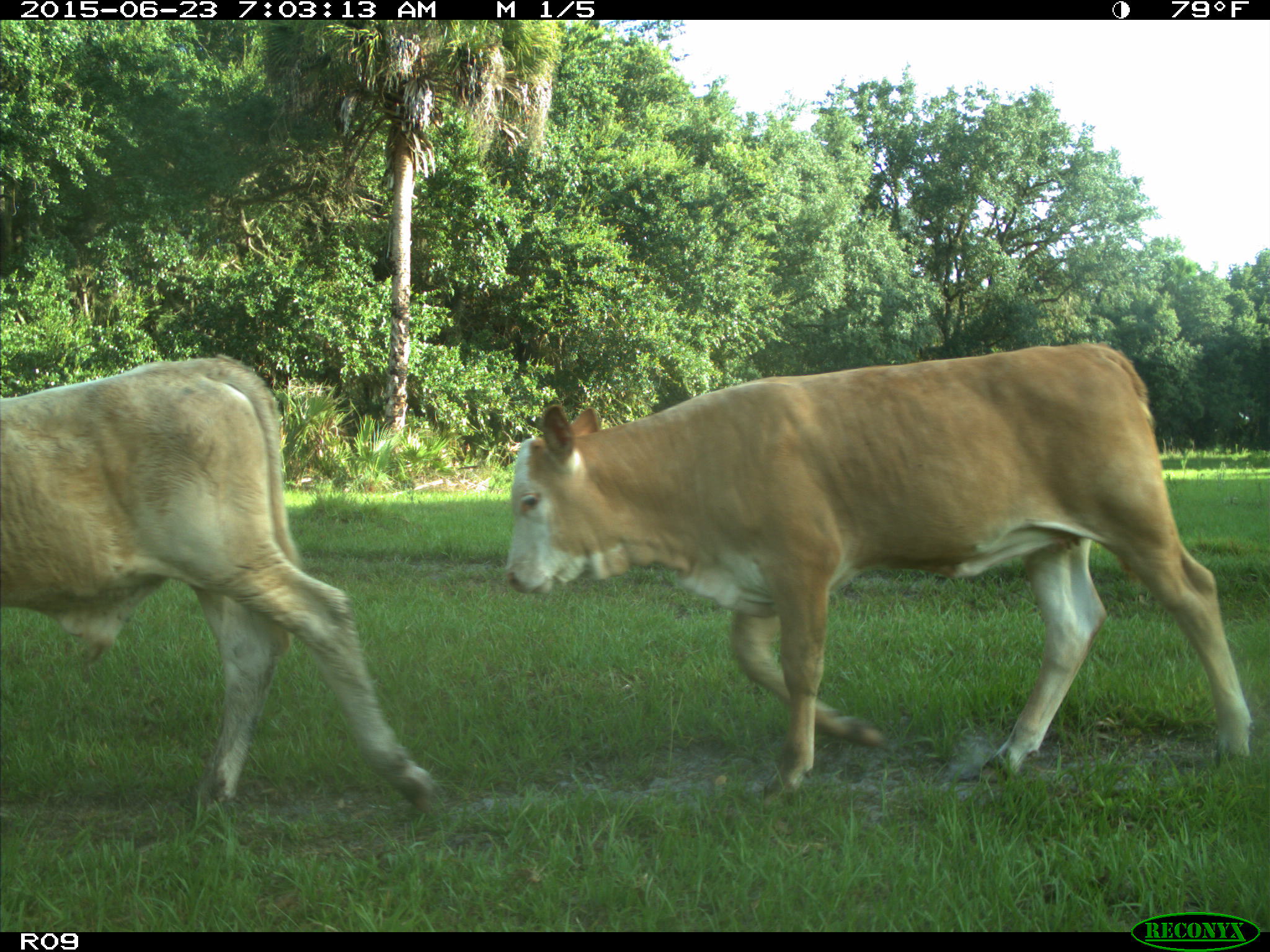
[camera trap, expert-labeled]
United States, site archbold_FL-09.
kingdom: Animalia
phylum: Chordata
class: Mammalia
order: Artiodactyla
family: Bovidae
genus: Bos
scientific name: Bos taurus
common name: domestic cow